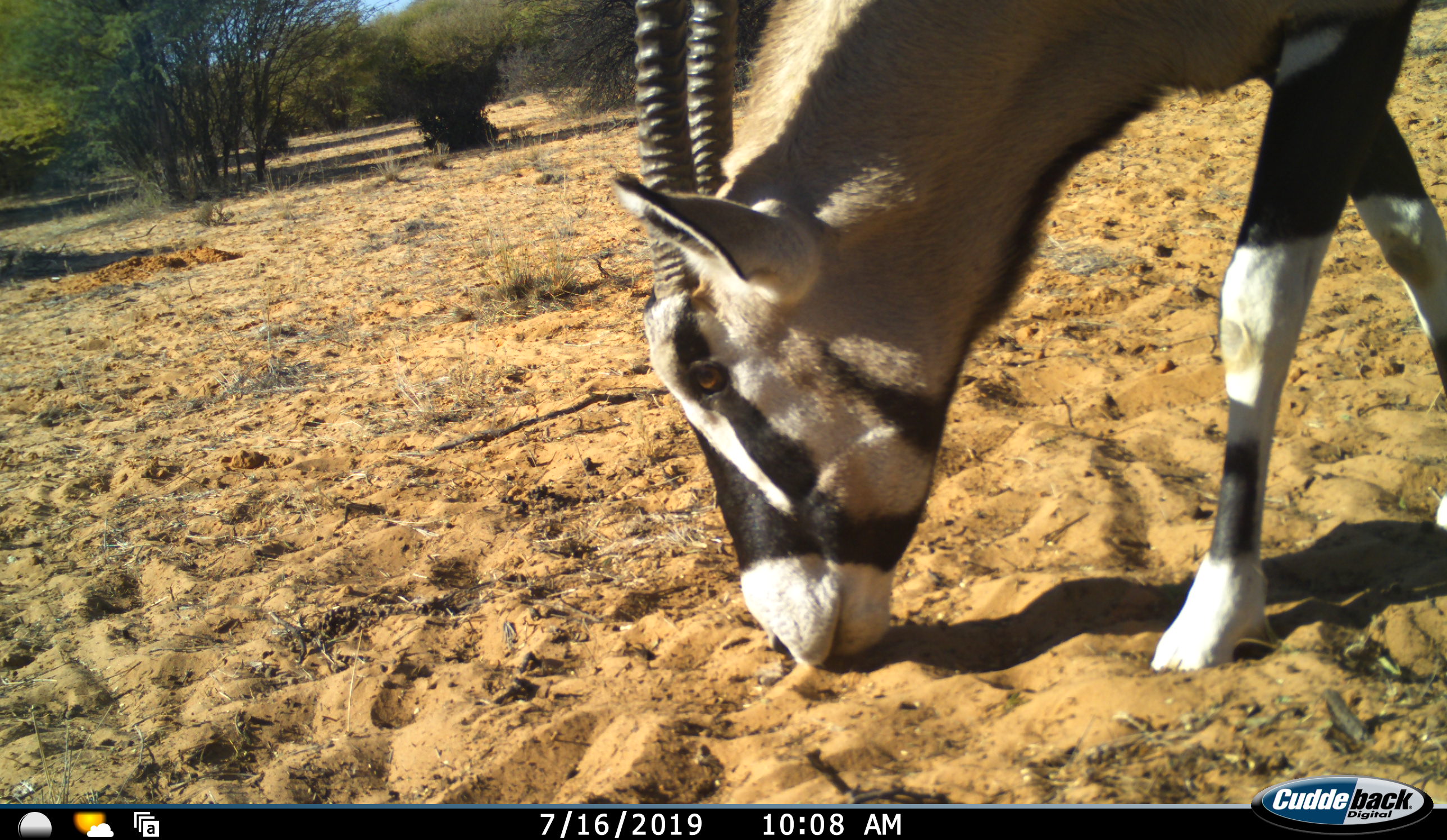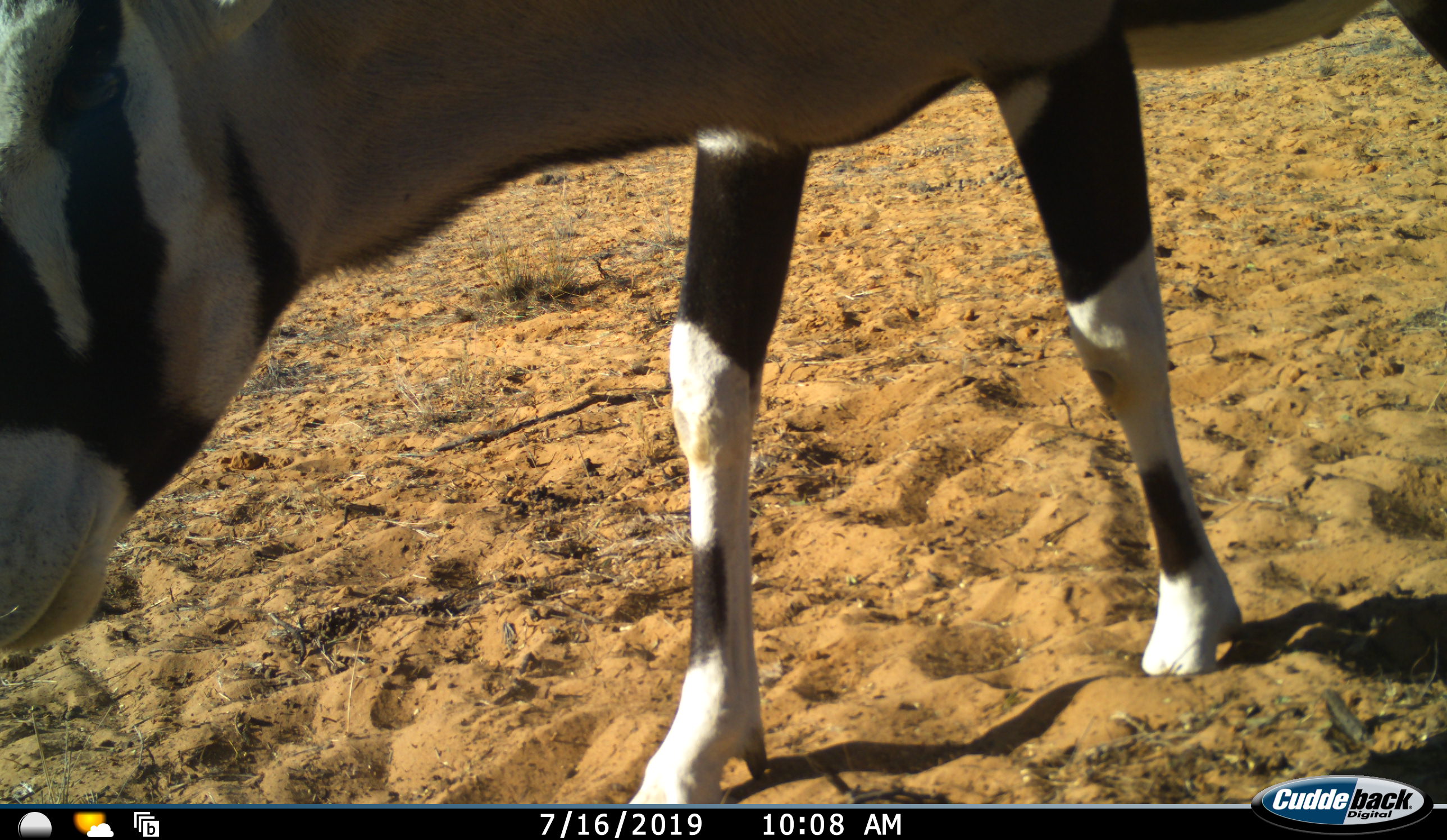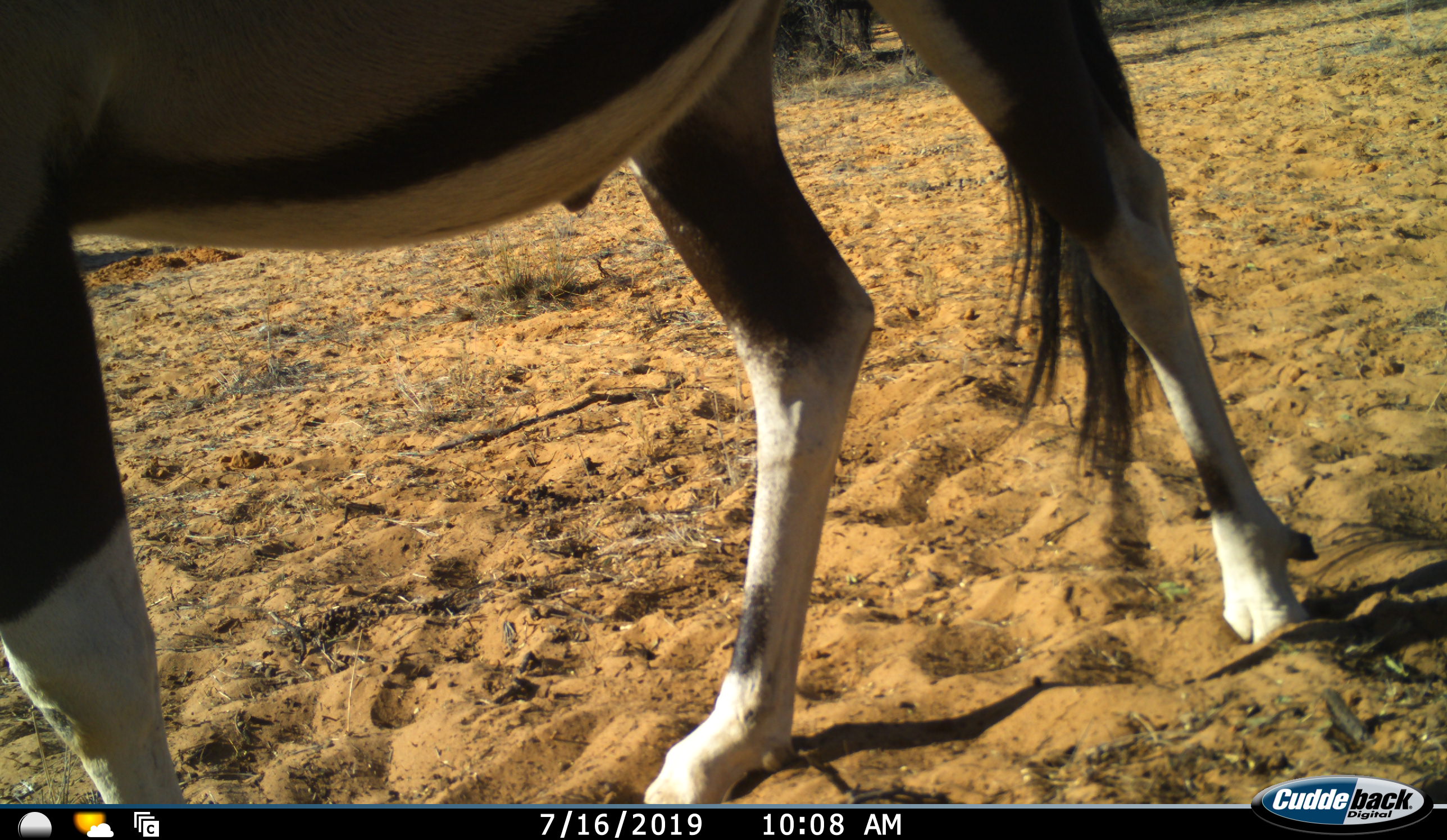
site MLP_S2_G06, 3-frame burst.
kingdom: Animalia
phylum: Chordata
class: Mammalia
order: Artiodactyla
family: Bovidae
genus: Oryx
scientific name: Oryx gazella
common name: gemsbok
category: oryx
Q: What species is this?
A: Oryx (gemsbok) (Oryx gazella).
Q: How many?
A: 1.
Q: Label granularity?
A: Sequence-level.